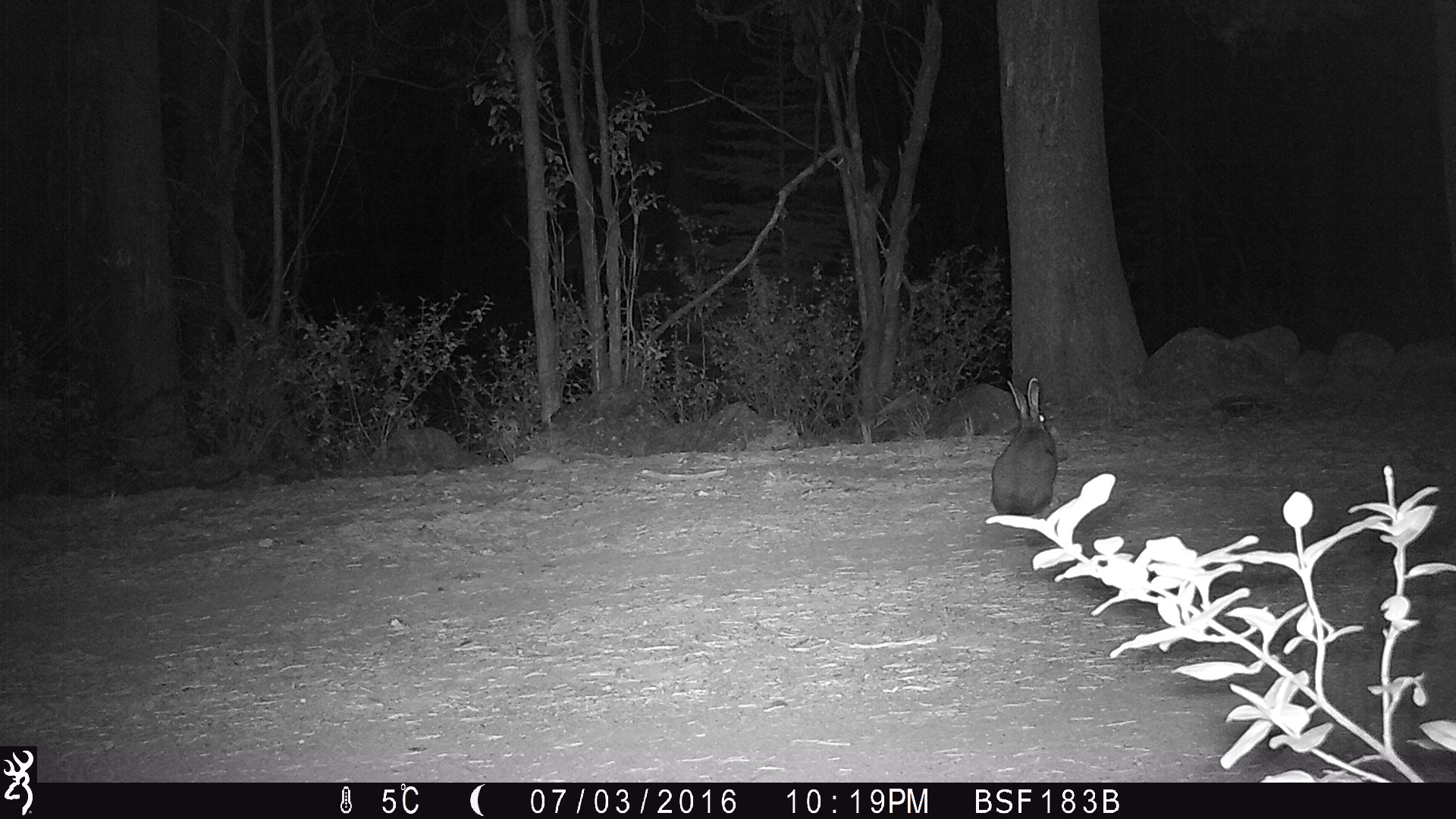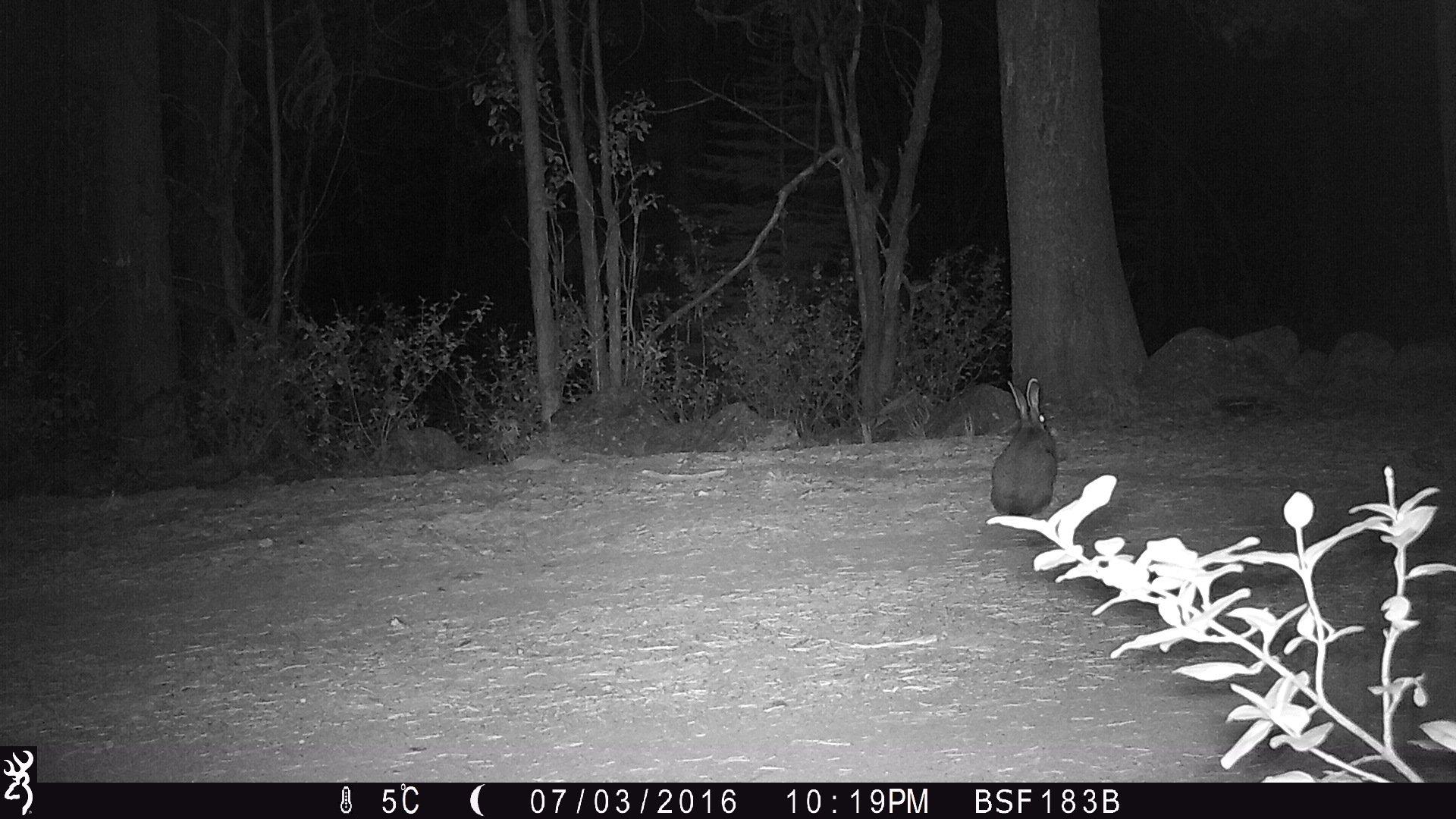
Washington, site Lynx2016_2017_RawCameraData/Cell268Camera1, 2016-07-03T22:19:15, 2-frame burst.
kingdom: Animalia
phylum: Chordata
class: Mammalia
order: Lagomorpha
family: Leporidae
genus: Lepus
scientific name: Lepus americanus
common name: snowshoe hare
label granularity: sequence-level